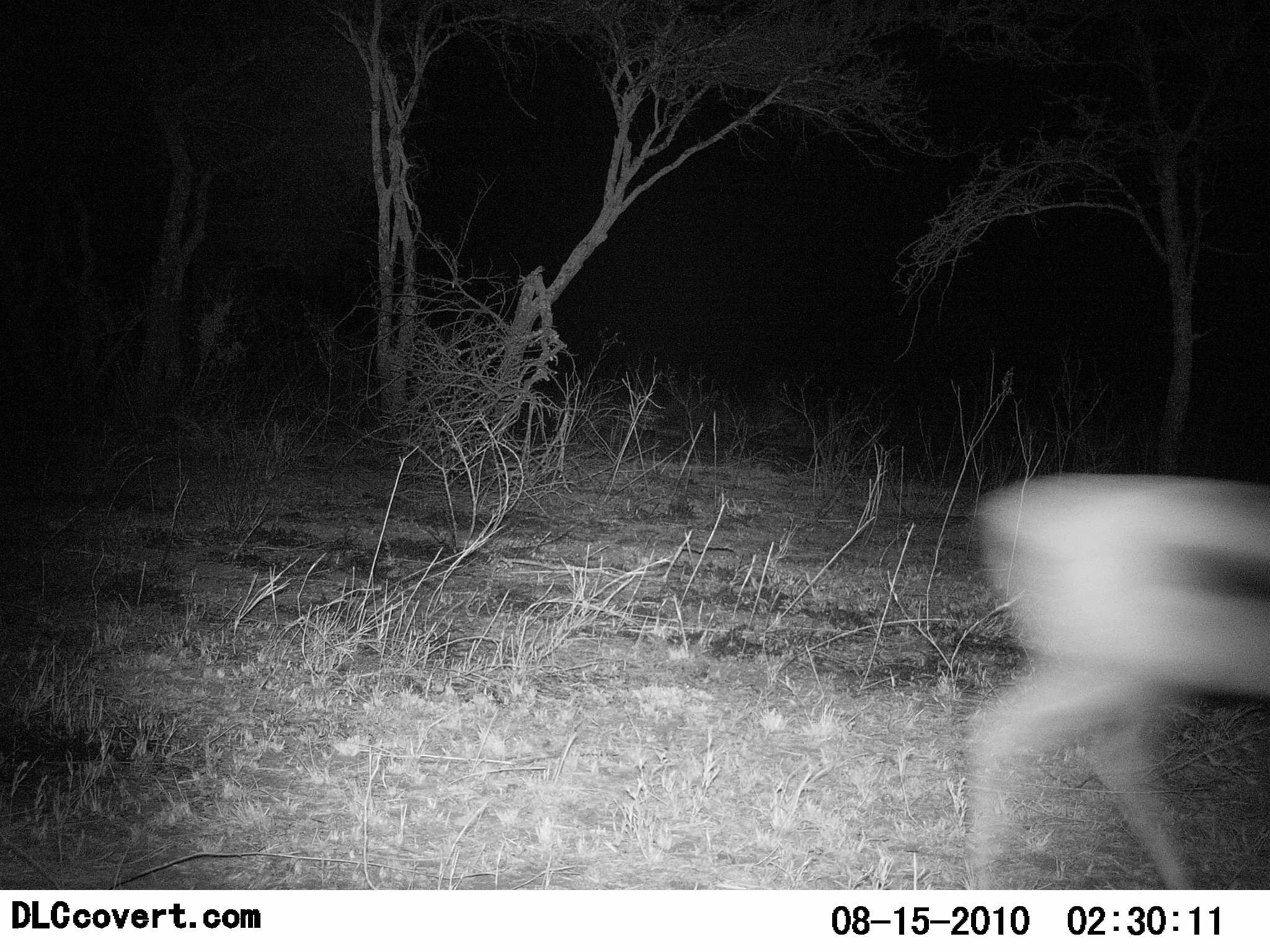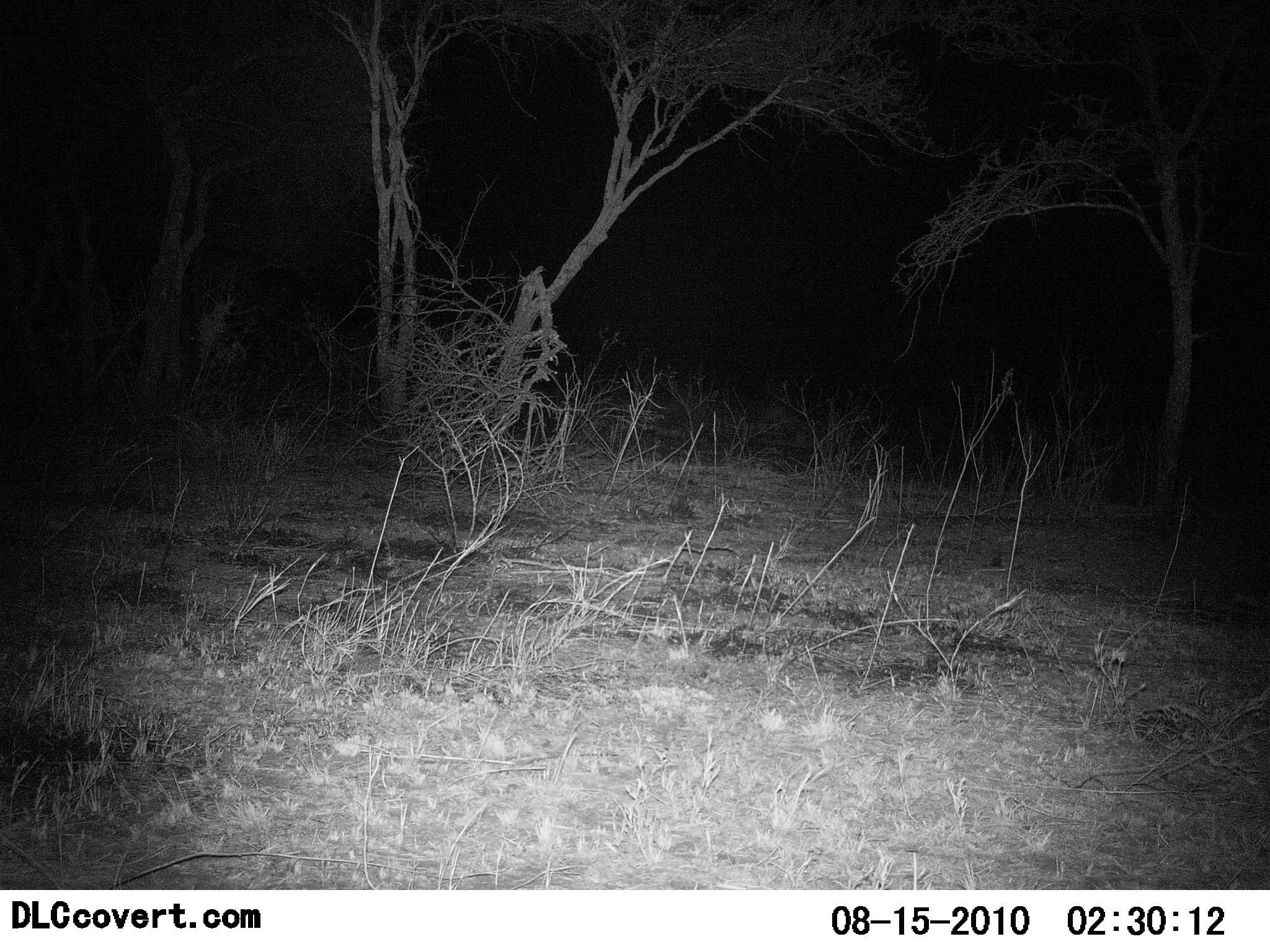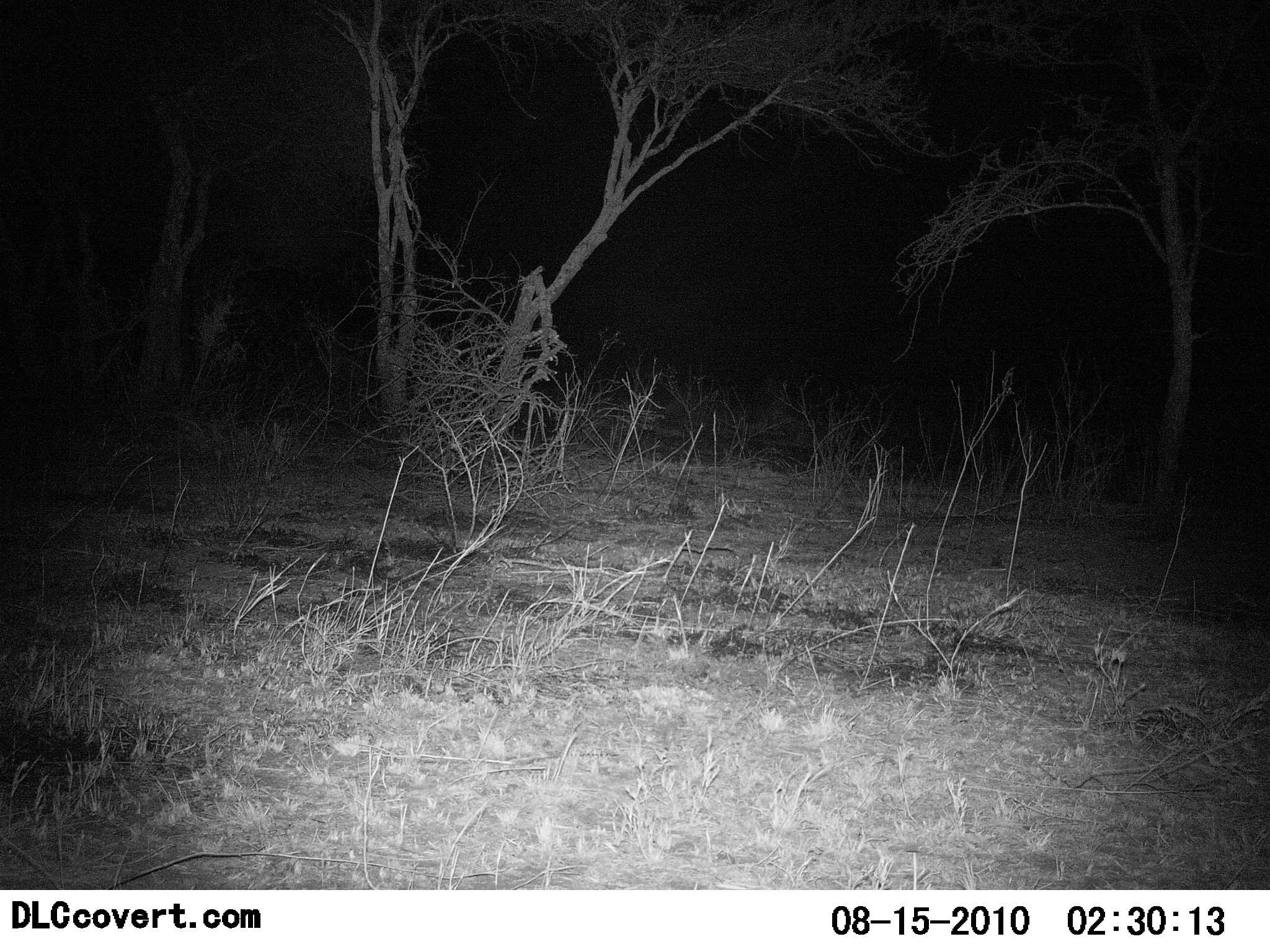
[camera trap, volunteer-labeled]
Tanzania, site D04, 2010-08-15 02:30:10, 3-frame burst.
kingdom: Animalia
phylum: Chordata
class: Mammalia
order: Artiodactyla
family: Bovidae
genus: Eudorcas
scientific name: Eudorcas thomsonii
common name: thomson's gazelle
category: gazellethomsons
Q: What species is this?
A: Gazellethomsons (thomson's gazelle) (Eudorcas thomsonii).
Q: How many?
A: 1.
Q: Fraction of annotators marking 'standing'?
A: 8%.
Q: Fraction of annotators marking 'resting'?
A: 0%.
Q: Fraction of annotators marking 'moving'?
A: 100%.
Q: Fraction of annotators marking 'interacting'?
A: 0%.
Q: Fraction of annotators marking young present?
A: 0%.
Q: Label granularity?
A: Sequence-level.